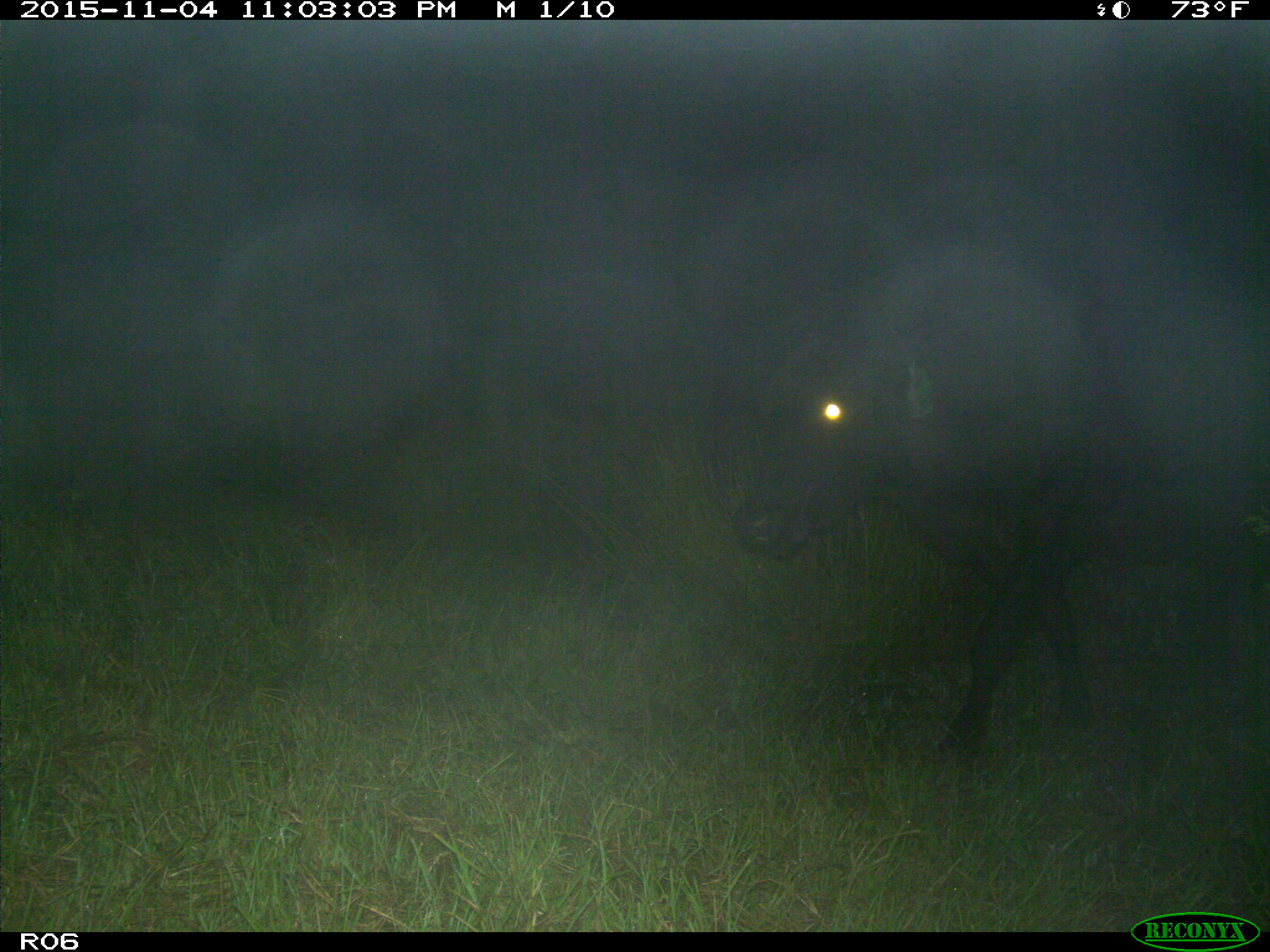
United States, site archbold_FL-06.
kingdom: Animalia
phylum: Chordata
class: Mammalia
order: Artiodactyla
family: Bovidae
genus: Bos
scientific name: Bos taurus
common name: domestic cow